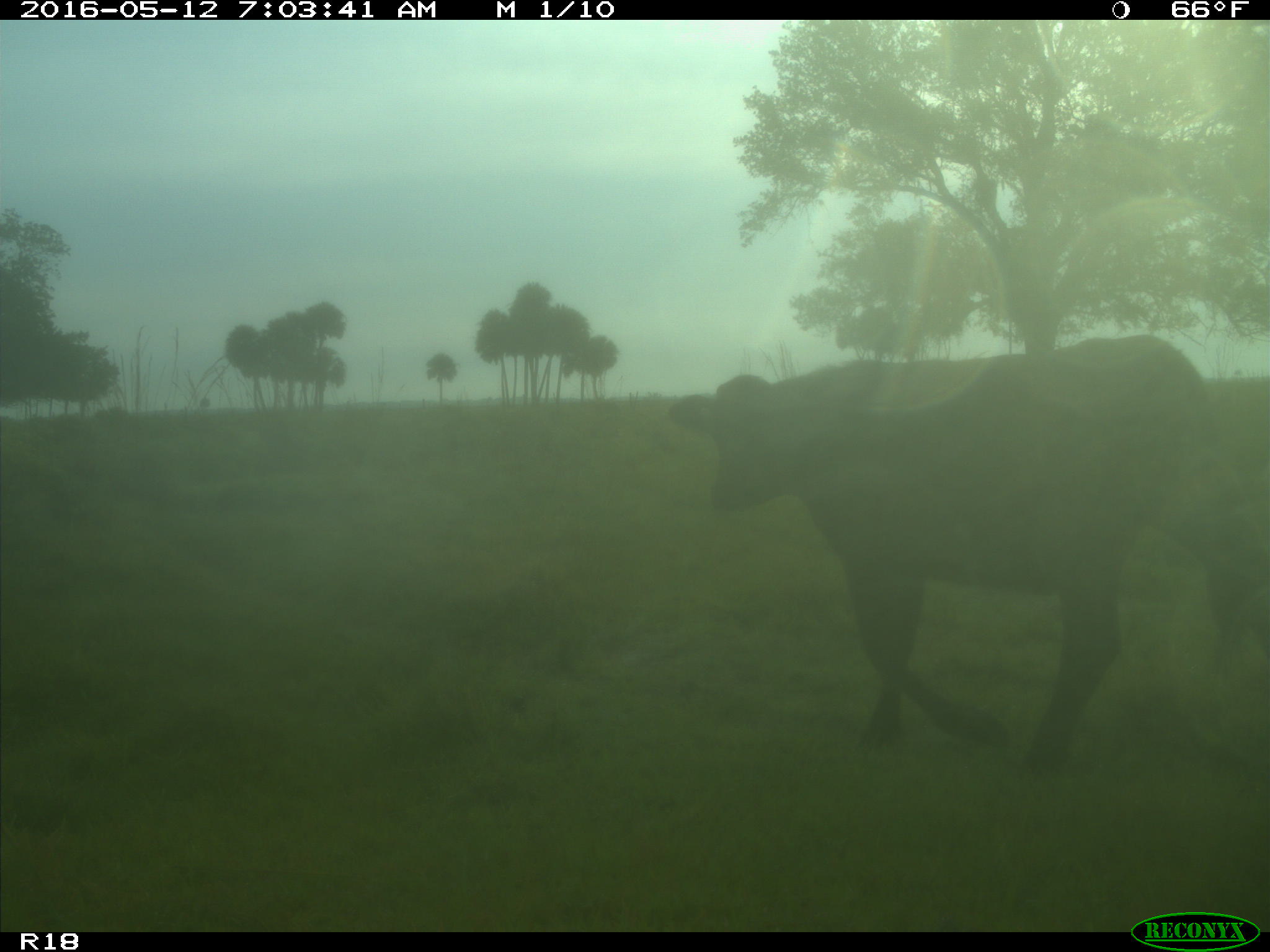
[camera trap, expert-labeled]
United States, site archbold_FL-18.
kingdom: Animalia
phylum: Chordata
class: Mammalia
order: Artiodactyla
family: Bovidae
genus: Bos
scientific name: Bos taurus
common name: domestic cow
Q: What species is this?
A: Bos taurus (domestic cow).